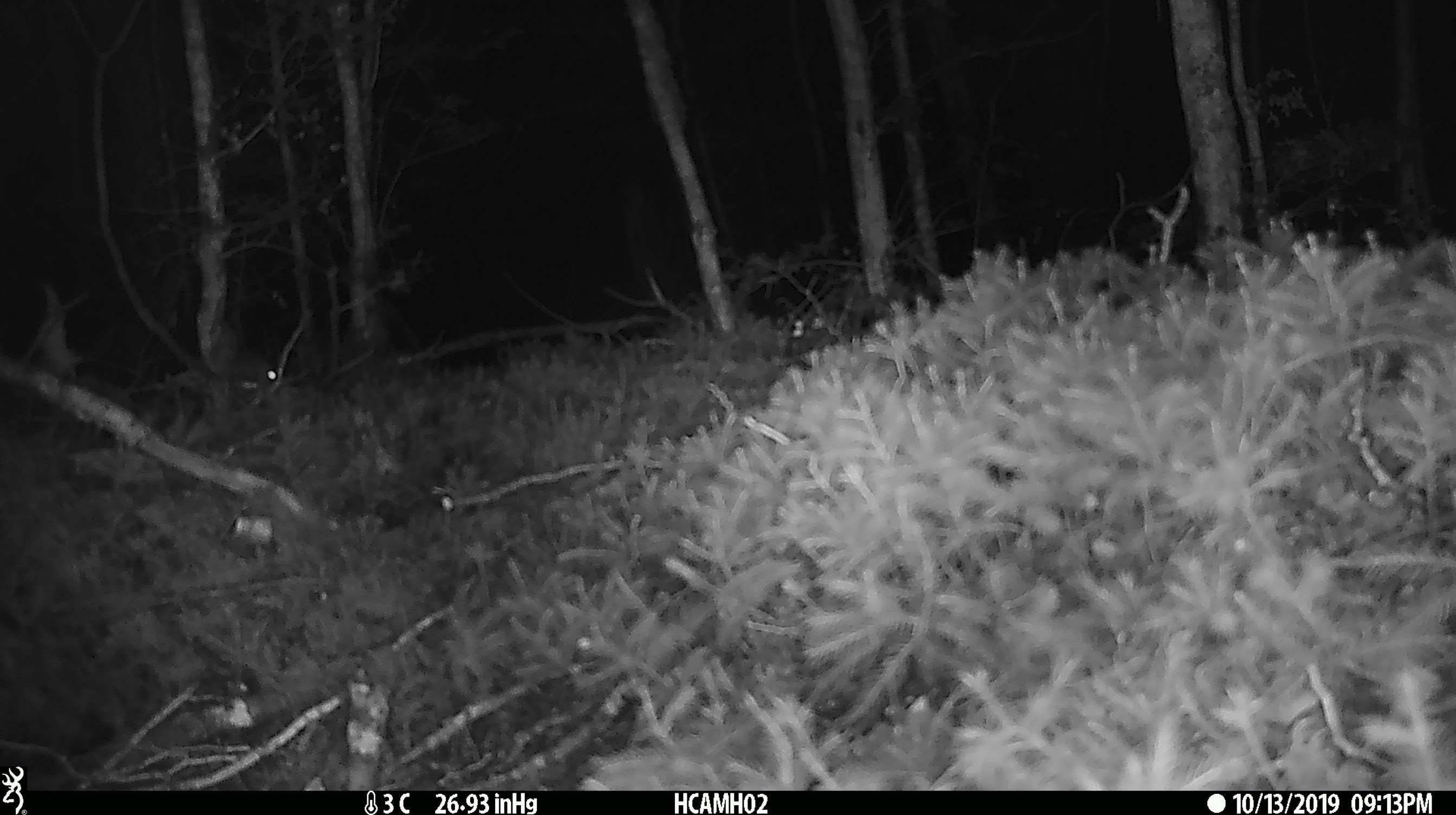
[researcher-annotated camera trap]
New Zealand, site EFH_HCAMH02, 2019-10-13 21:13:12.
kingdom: Animalia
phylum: Chordata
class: Mammalia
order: Rodentia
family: Muridae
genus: Mus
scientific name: Mus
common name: mouse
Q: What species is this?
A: Mouse (Mus).